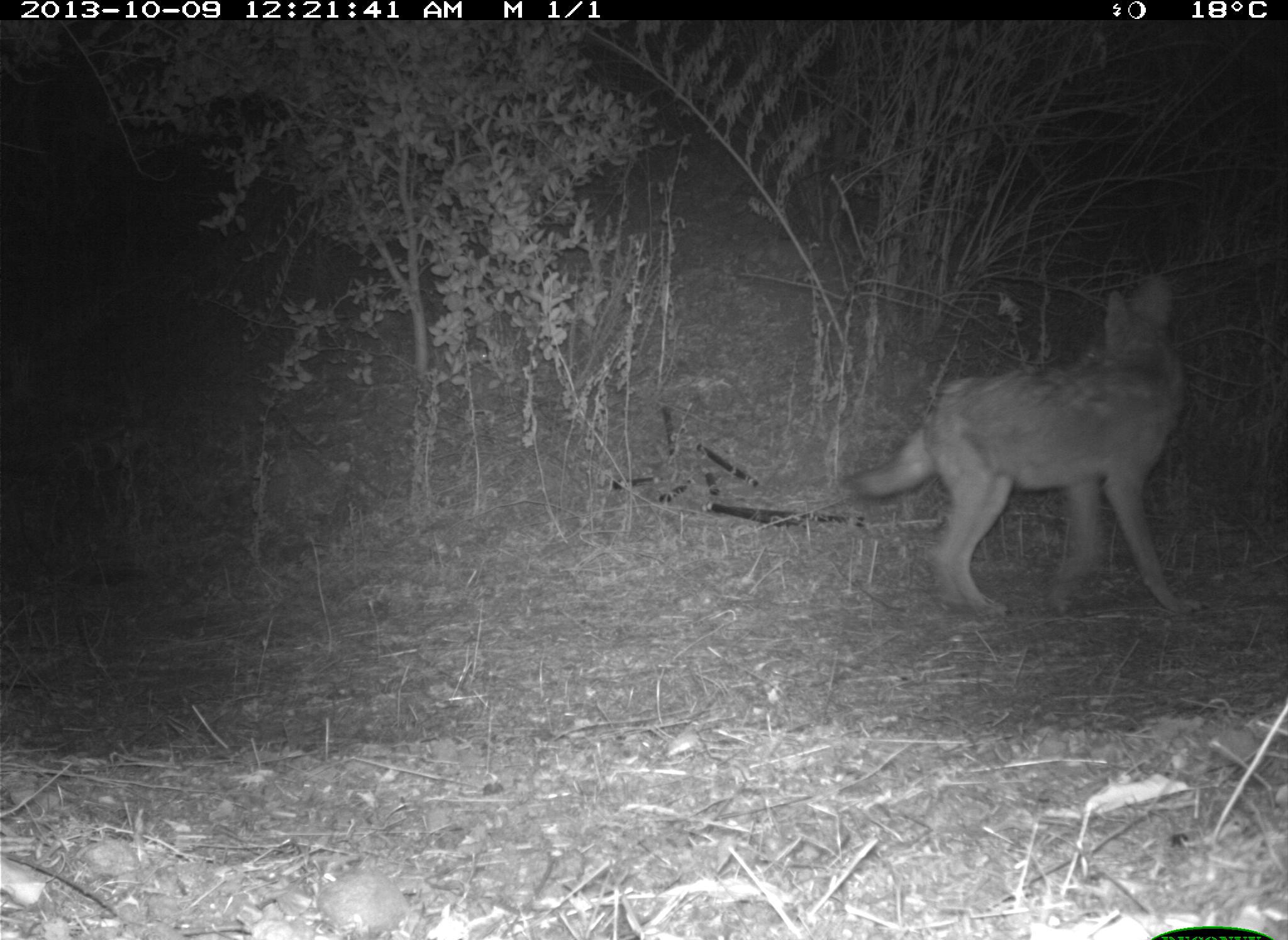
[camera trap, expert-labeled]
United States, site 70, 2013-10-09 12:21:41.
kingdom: Animalia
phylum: Chordata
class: Mammalia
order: Carnivora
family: Canidae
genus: Canis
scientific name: Canis latrans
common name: coyote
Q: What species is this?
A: Coyote (Canis latrans).